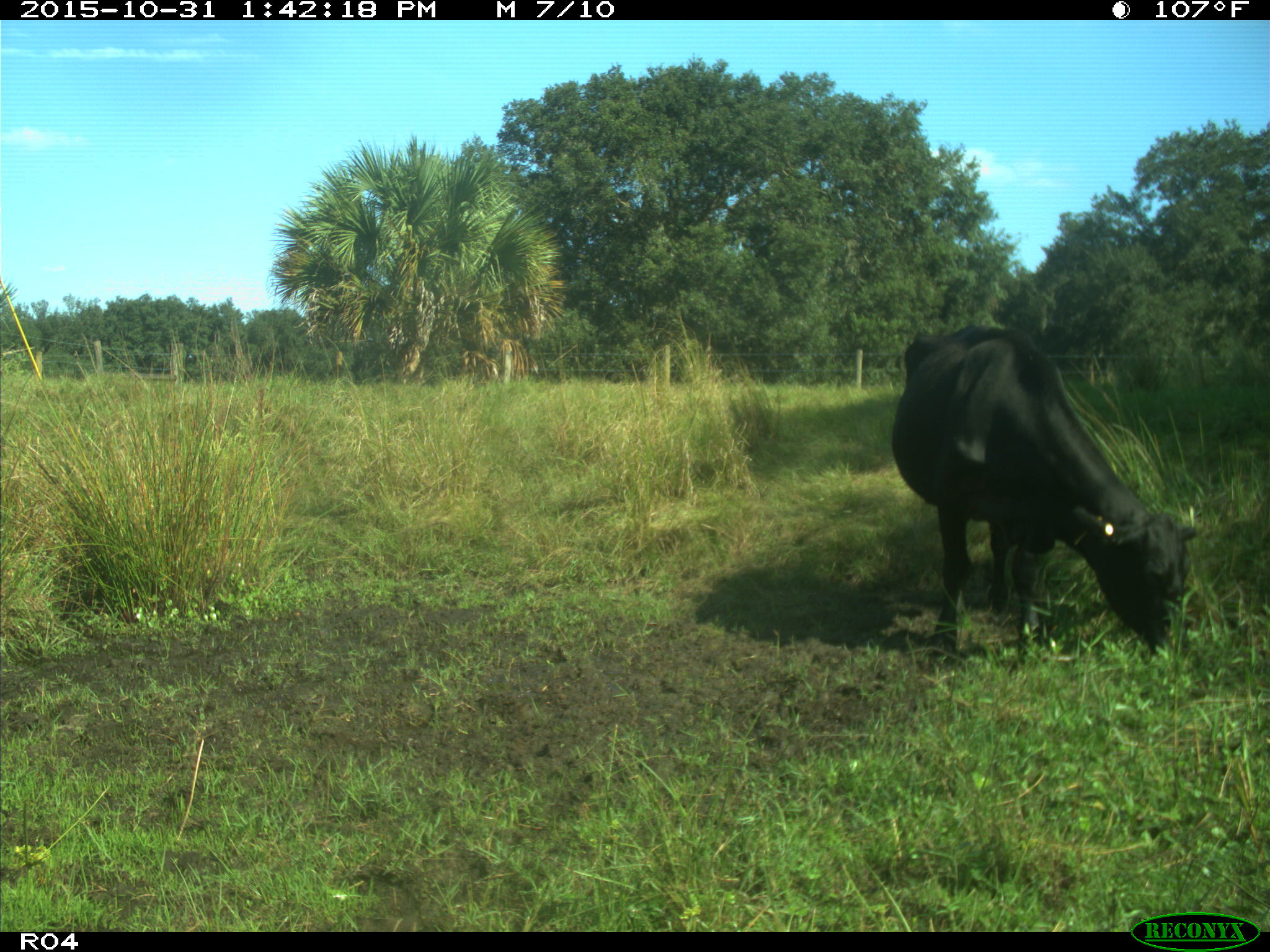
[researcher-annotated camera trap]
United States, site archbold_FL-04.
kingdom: Animalia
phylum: Chordata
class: Mammalia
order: Artiodactyla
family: Bovidae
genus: Bos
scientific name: Bos taurus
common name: domestic cow